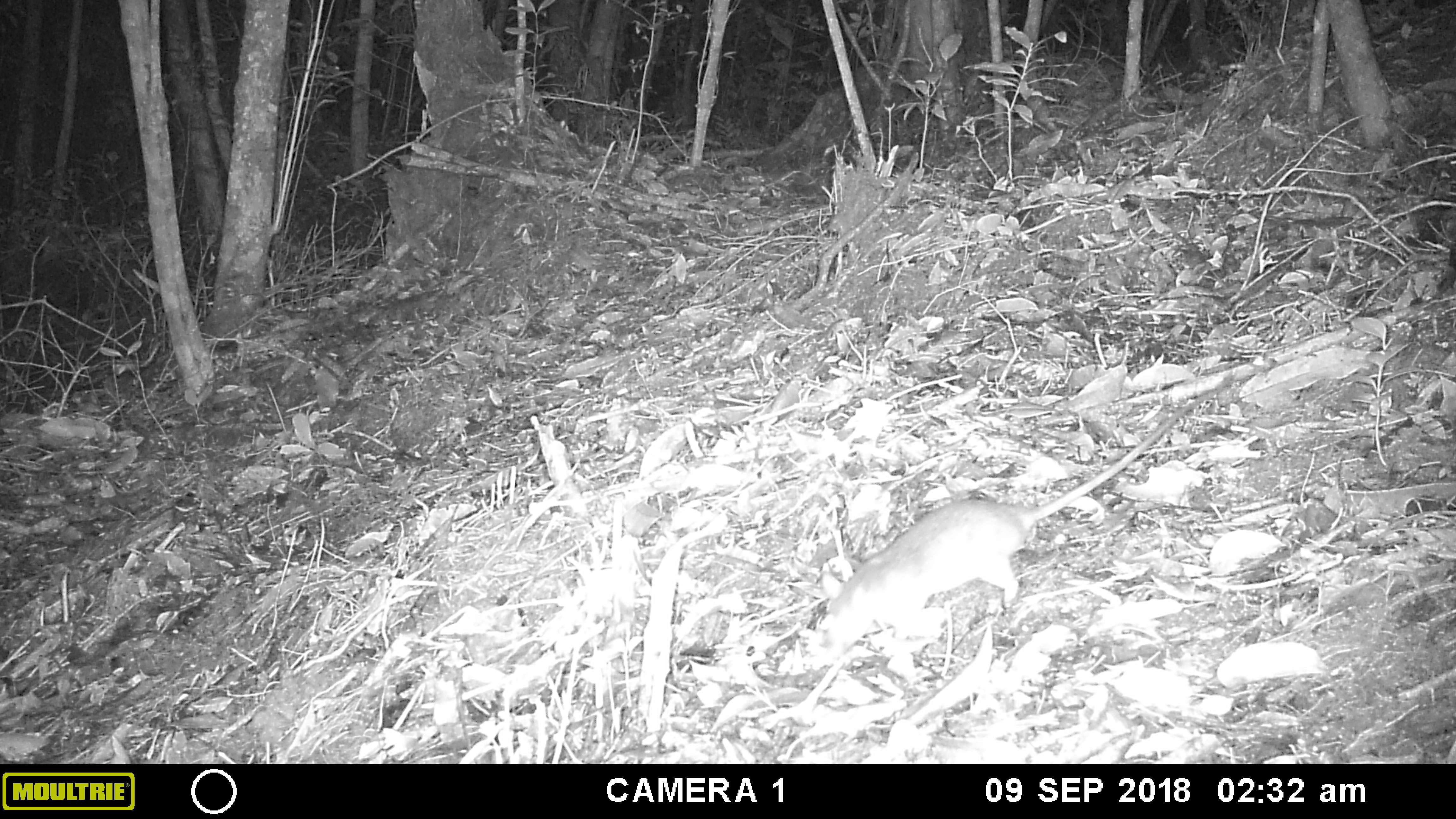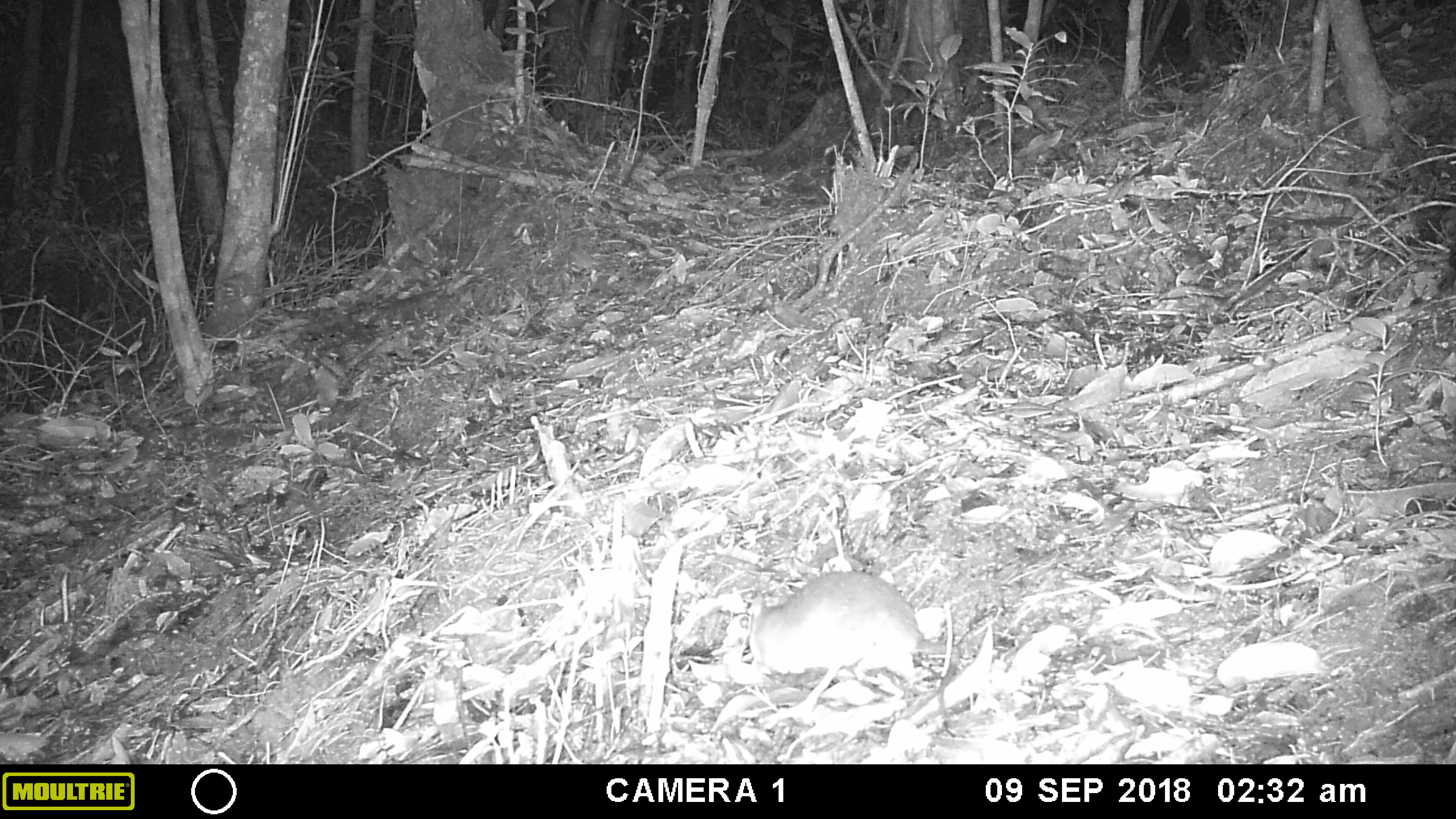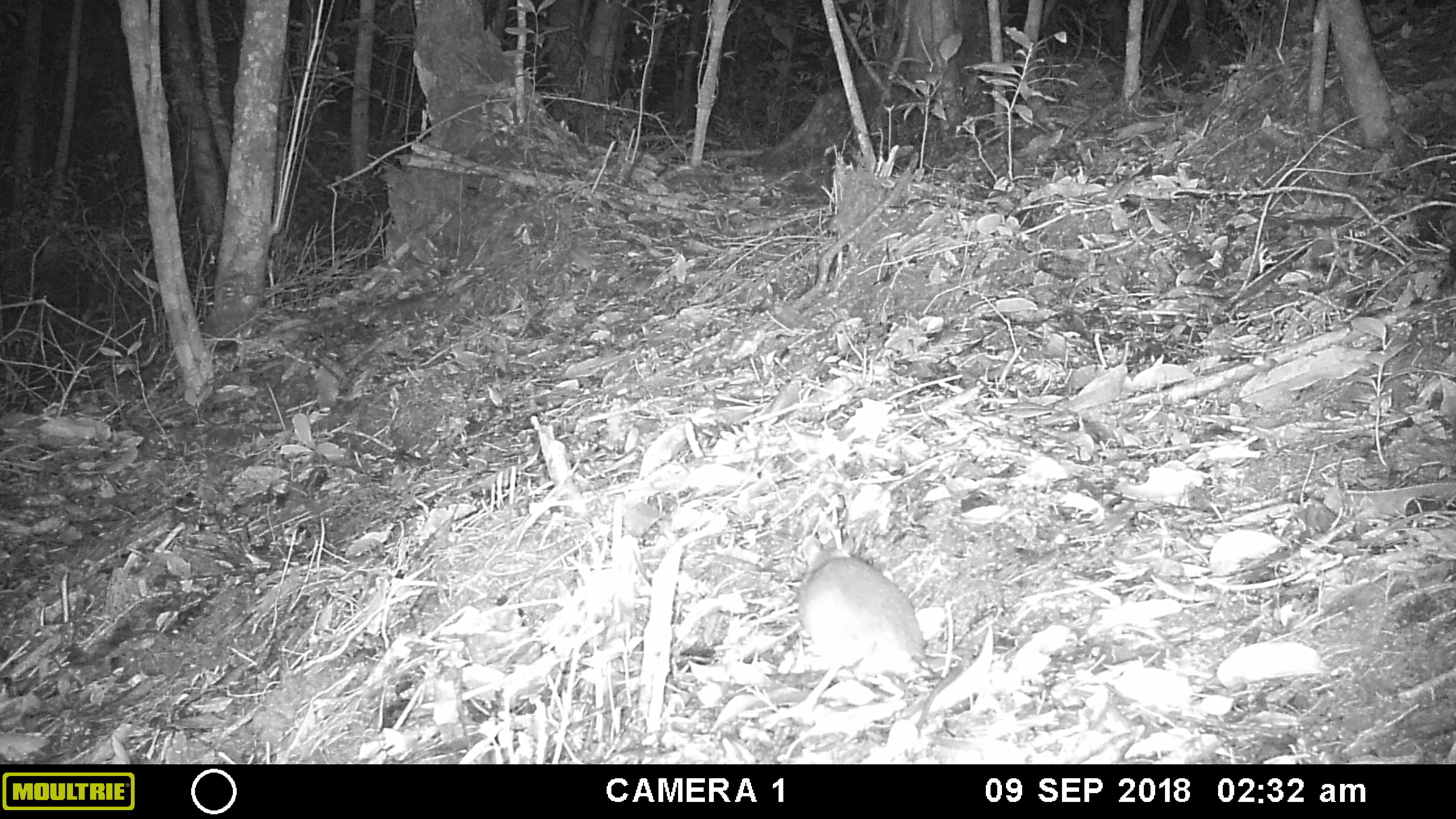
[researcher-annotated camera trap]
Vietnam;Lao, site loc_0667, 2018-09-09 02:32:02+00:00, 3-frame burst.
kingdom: Animalia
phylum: Chordata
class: Mammalia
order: Rodentia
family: Muridae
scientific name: Muridae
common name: old-world mice and rats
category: unidentified murid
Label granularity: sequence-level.